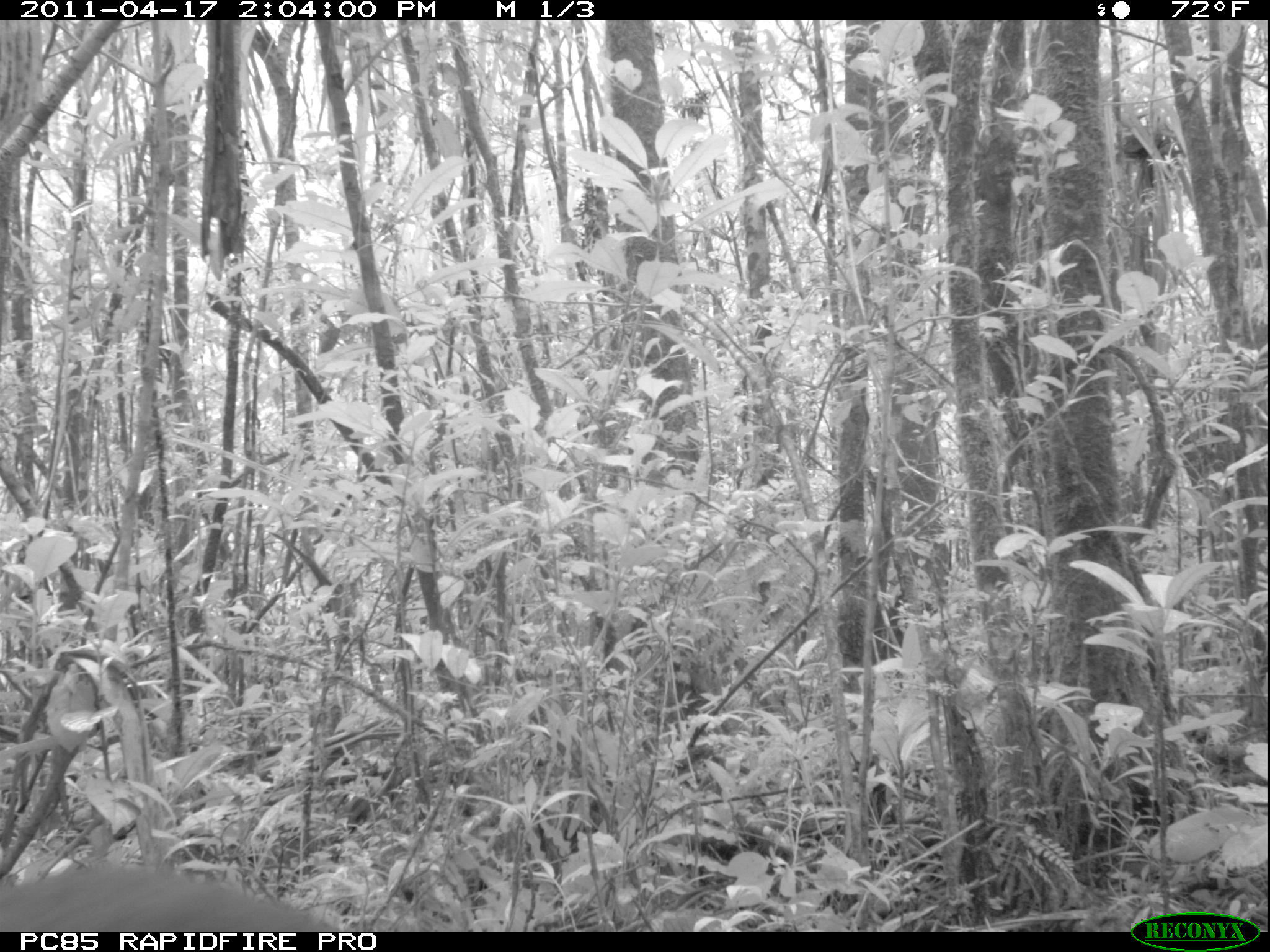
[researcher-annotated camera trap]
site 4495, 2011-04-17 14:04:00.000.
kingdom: Animalia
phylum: Chordata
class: Mammalia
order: Carnivora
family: Eupleridae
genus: Cryptoprocta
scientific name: Cryptoprocta ferox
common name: fossa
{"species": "Cryptoprocta ferox (fossa)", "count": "1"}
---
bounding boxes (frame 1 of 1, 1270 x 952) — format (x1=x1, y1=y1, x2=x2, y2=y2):
cryptoprocta ferox: (x1=0, y1=856, x2=341, y2=930)